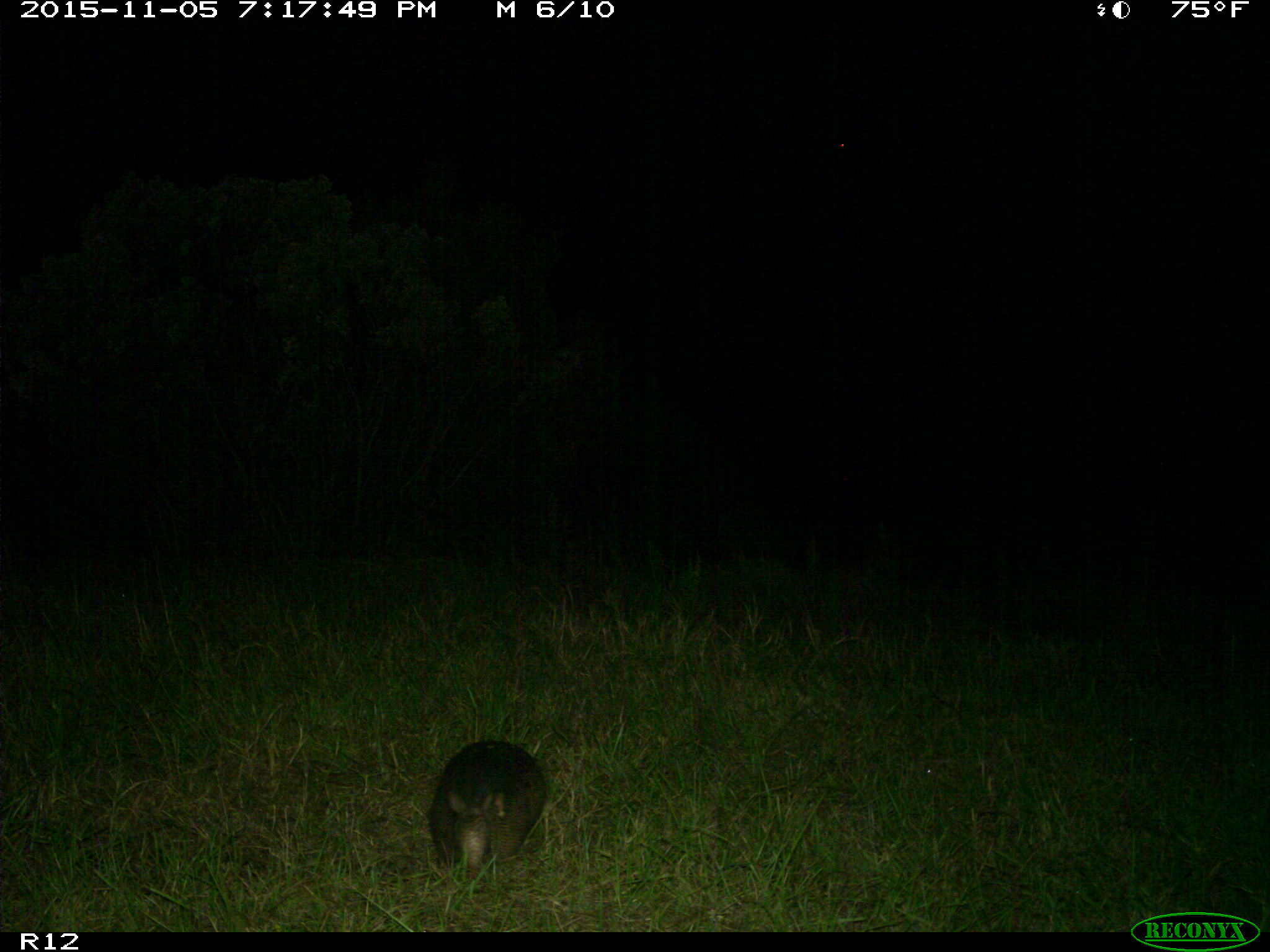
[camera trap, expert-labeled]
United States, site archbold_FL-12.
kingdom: Animalia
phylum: Chordata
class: Mammalia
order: Cingulata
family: Dasypodidae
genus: Dasypus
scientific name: Dasypus novemcinctus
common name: nine-banded armadillo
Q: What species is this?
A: Dasypus novemcinctus (nine-banded armadillo).